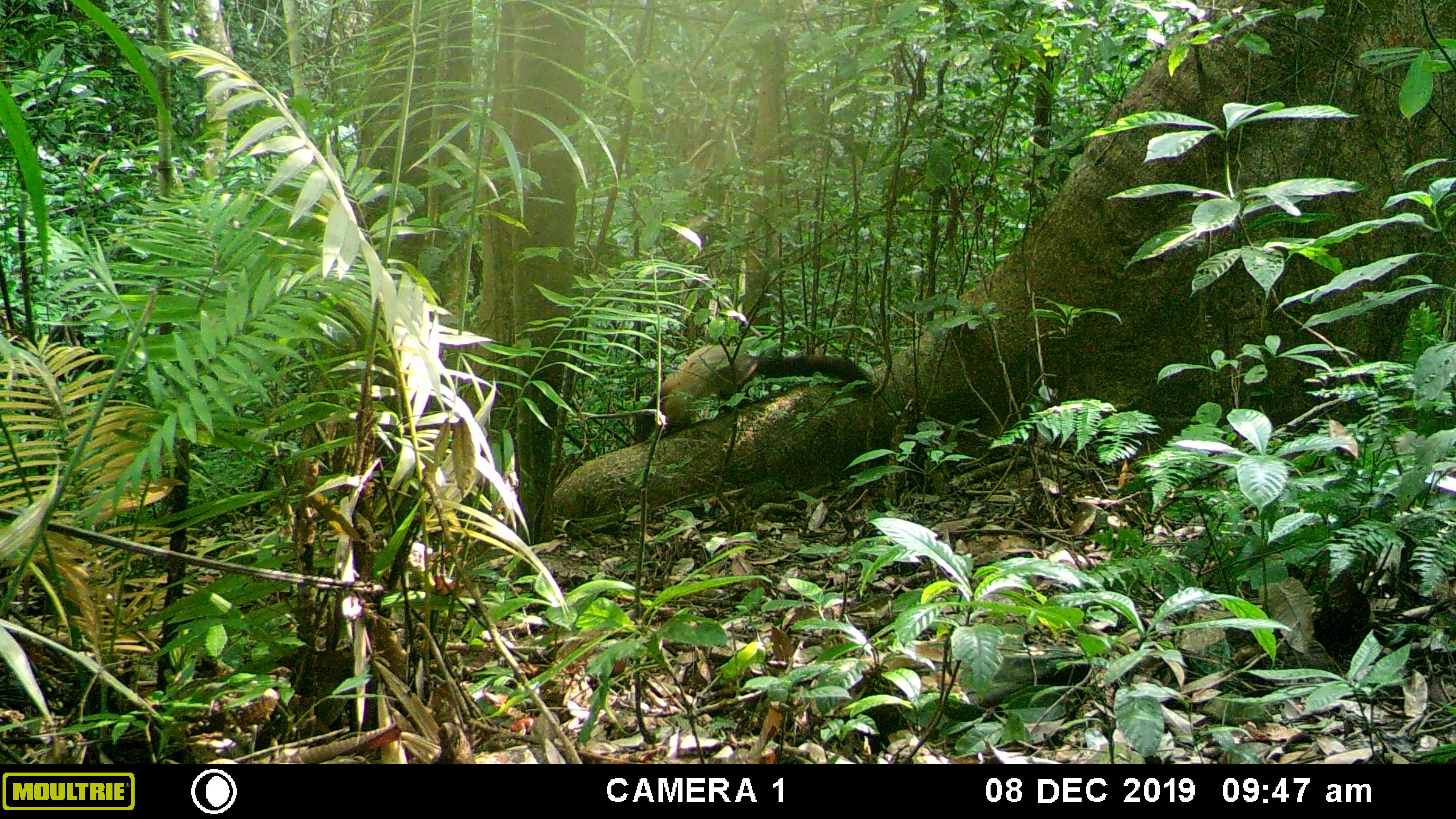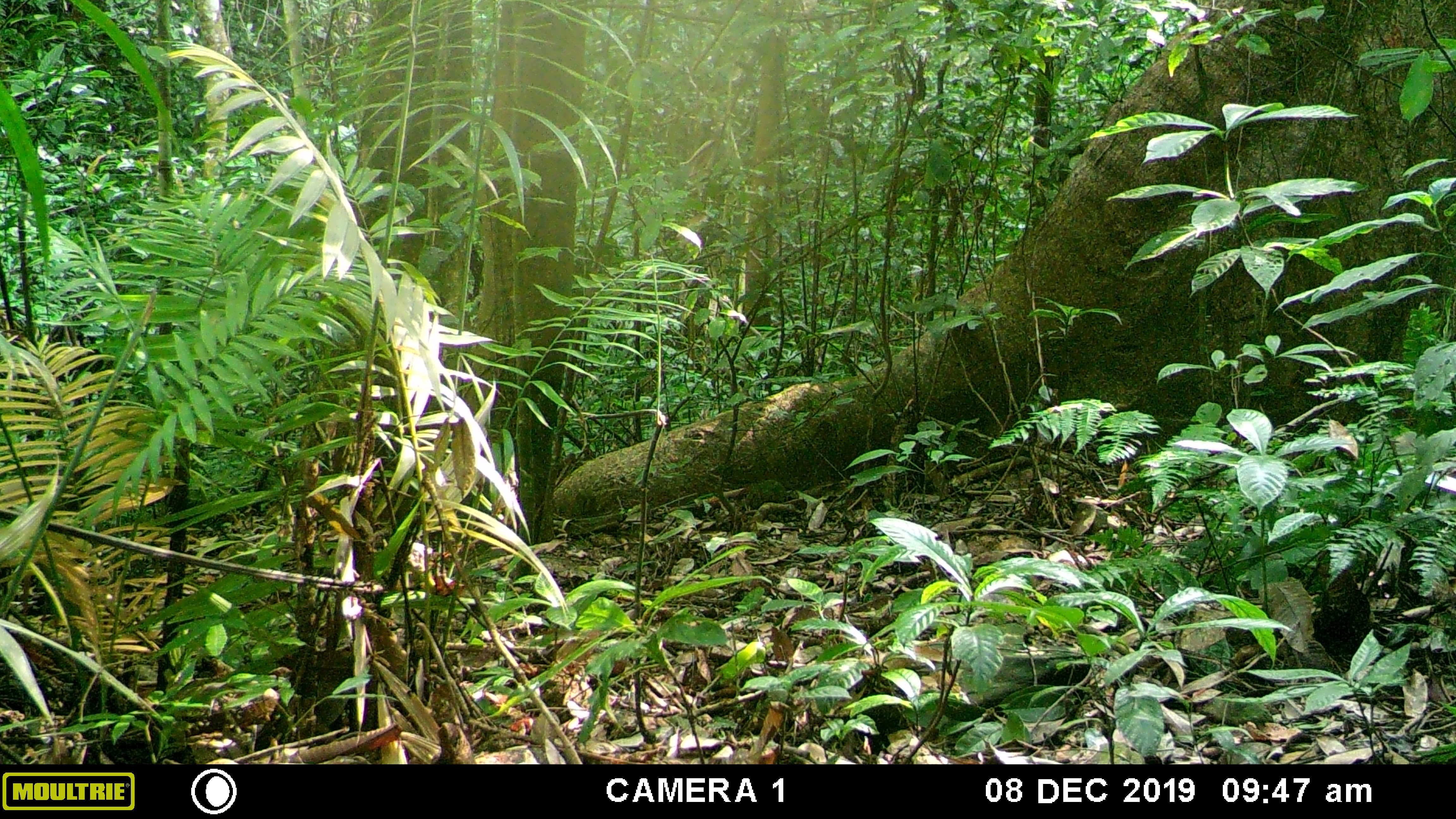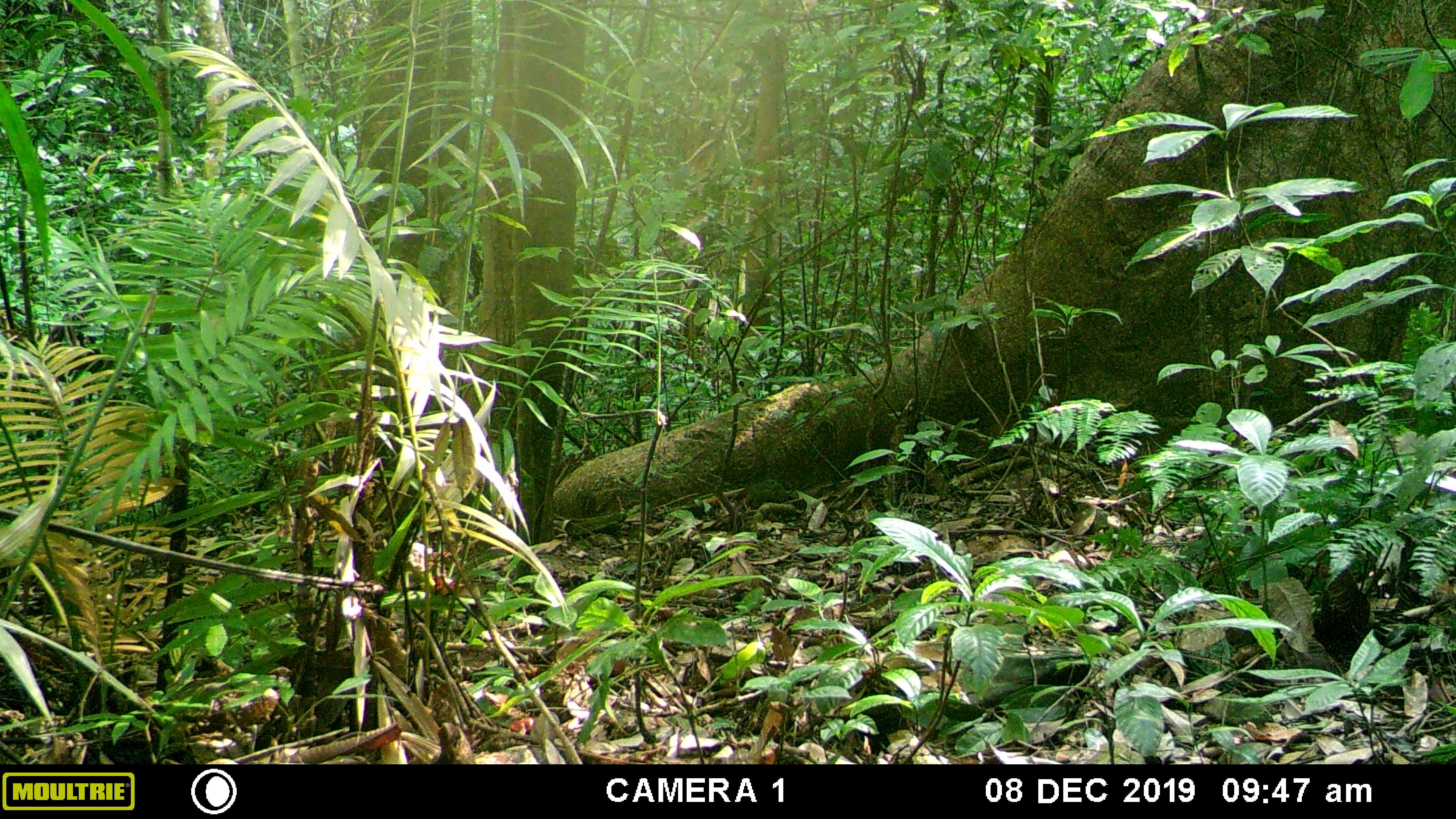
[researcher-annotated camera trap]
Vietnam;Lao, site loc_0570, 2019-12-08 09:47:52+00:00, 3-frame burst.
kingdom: Animalia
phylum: Chordata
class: Mammalia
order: Carnivora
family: Mustelidae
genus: Martes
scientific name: Martes flavigula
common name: yellow-throated marten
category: yellow throated marten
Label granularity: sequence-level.